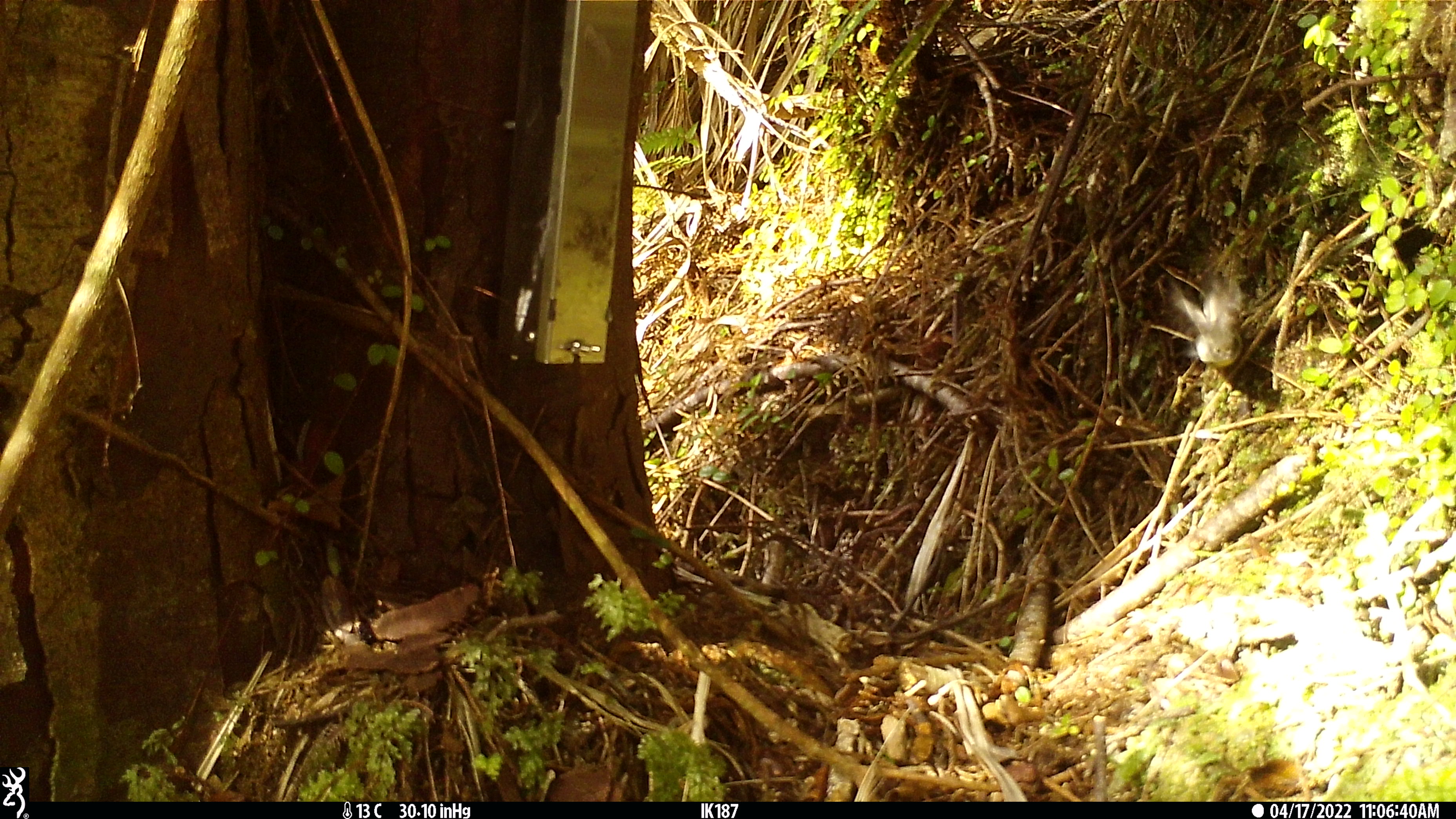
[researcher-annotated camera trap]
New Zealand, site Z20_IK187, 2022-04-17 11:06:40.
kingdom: Animalia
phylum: Chordata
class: Aves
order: Passeriformes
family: Petroicidae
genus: Petroica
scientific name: Petroica macrocephala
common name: tomtit